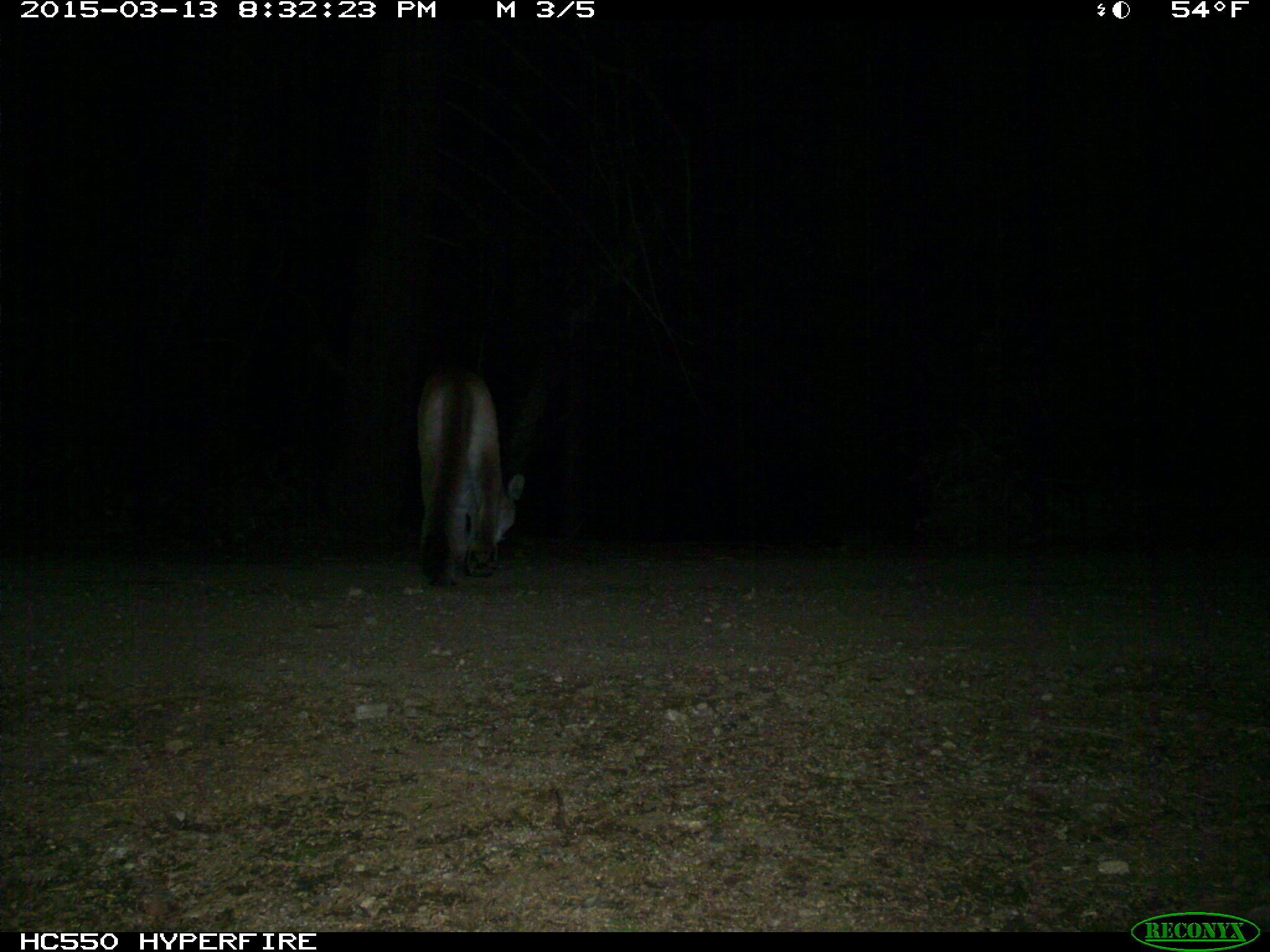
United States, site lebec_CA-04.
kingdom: Animalia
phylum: Chordata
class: Mammalia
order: Carnivora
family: Felidae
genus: Puma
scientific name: Puma concolor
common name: mountain lion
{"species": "Puma concolor (mountain lion)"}